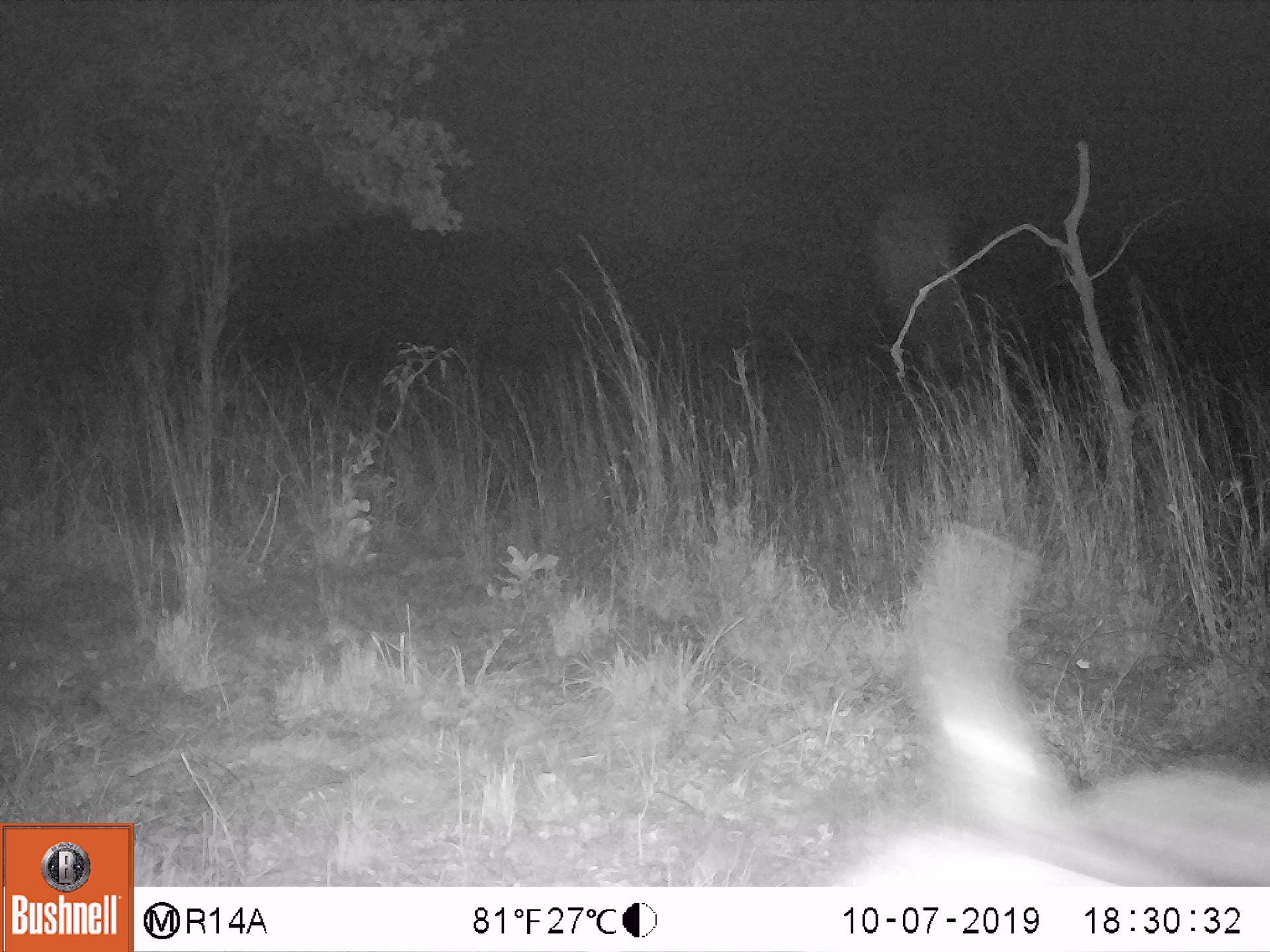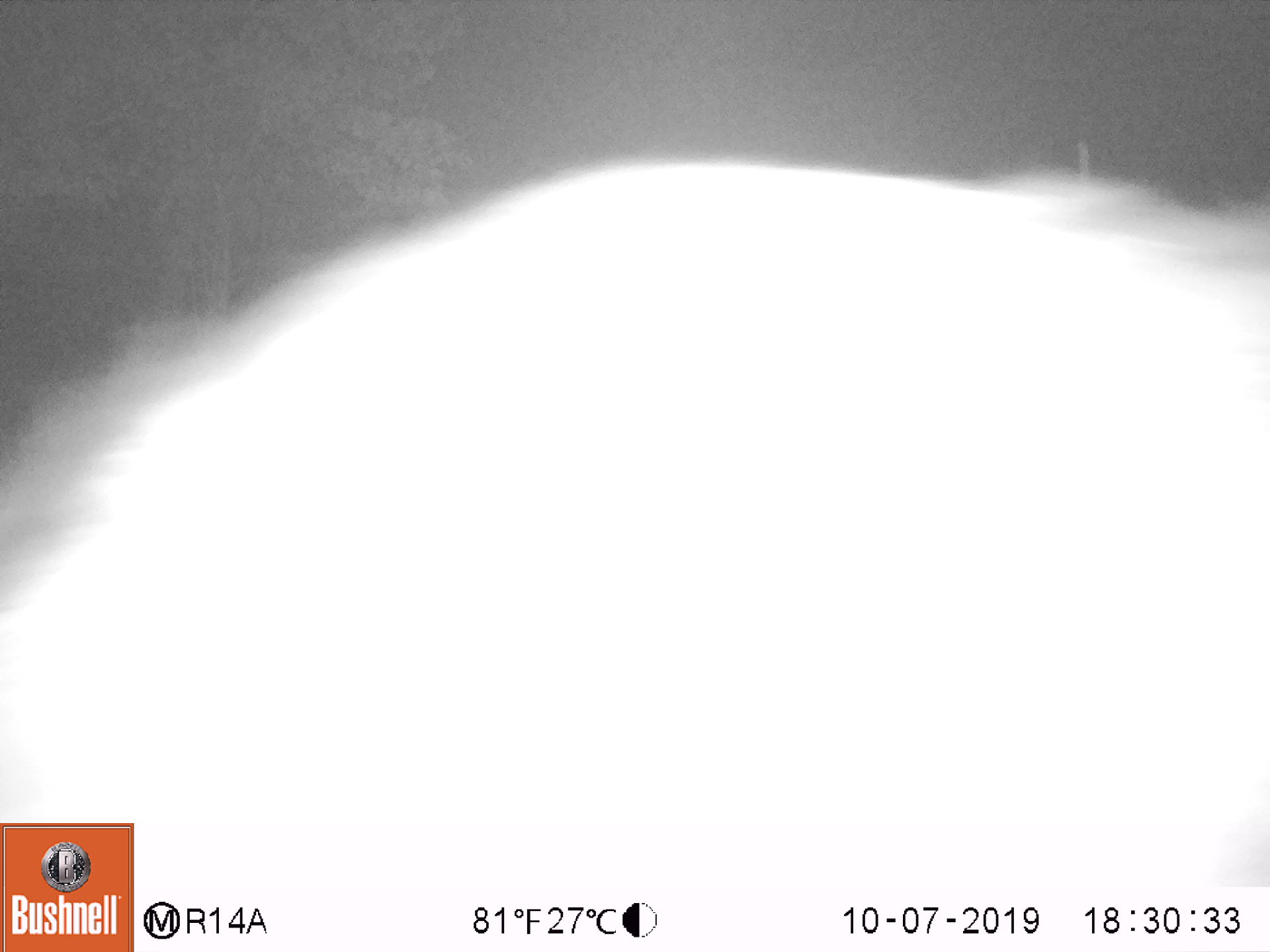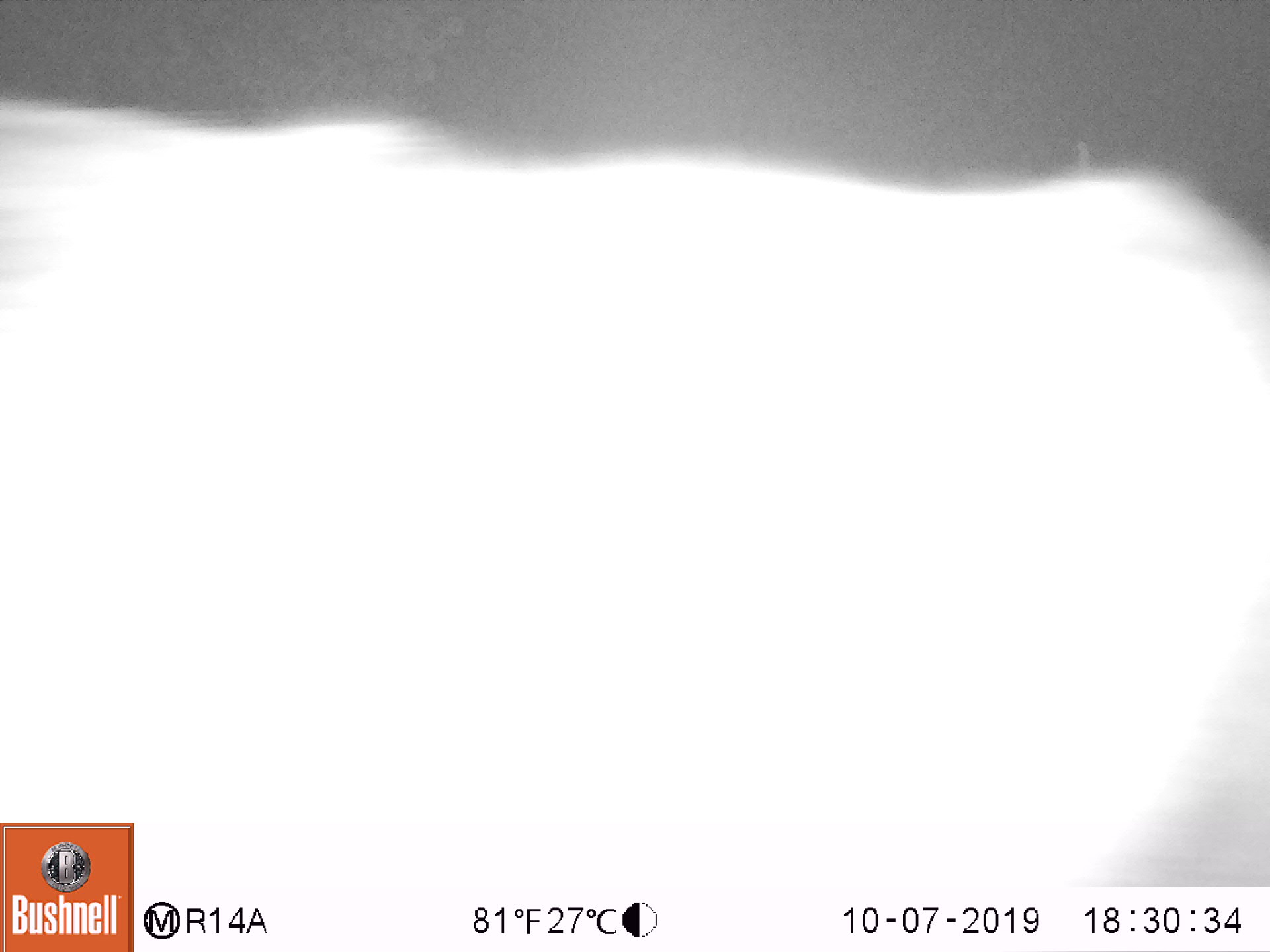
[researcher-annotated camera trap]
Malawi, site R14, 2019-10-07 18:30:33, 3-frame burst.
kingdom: Animalia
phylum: Chordata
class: Mammalia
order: Artiodactyla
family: Bovidae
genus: Syncerus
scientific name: Syncerus caffer caffer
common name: cape buffalo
Cape buffalo (Syncerus caffer caffer), count 1.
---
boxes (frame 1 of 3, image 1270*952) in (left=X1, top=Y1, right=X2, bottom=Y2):
cape buffalo: (left=845, top=529, right=1262, bottom=887)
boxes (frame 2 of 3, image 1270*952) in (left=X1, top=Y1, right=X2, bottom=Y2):
cape buffalo: (left=143, top=142, right=1262, bottom=894)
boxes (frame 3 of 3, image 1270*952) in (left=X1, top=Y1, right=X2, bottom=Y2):
cape buffalo: (left=143, top=124, right=1262, bottom=882)